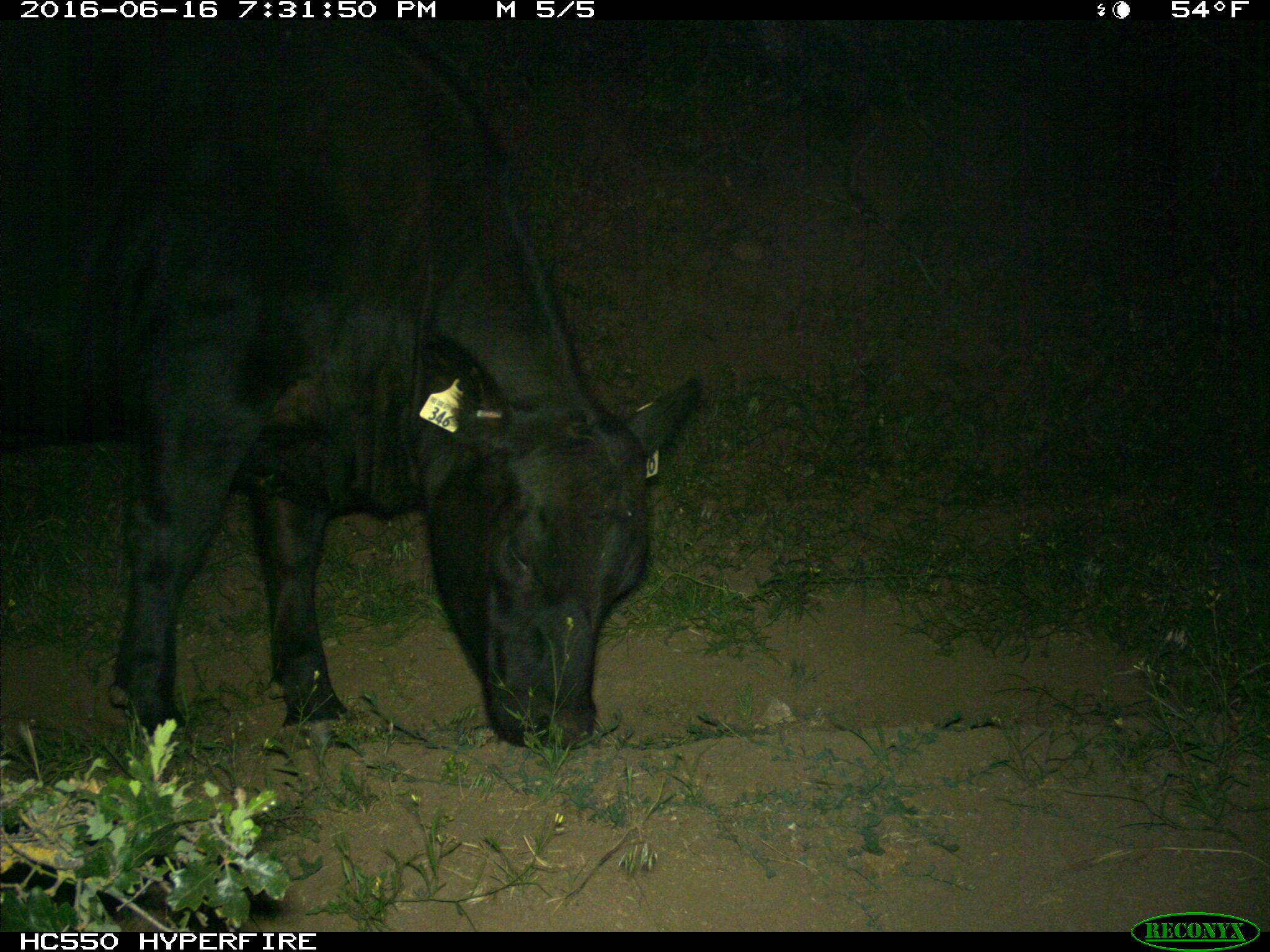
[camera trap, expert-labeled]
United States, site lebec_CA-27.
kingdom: Animalia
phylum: Chordata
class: Mammalia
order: Artiodactyla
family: Bovidae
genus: Bos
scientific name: Bos taurus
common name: domestic cow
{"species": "Bos taurus (domestic cow)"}